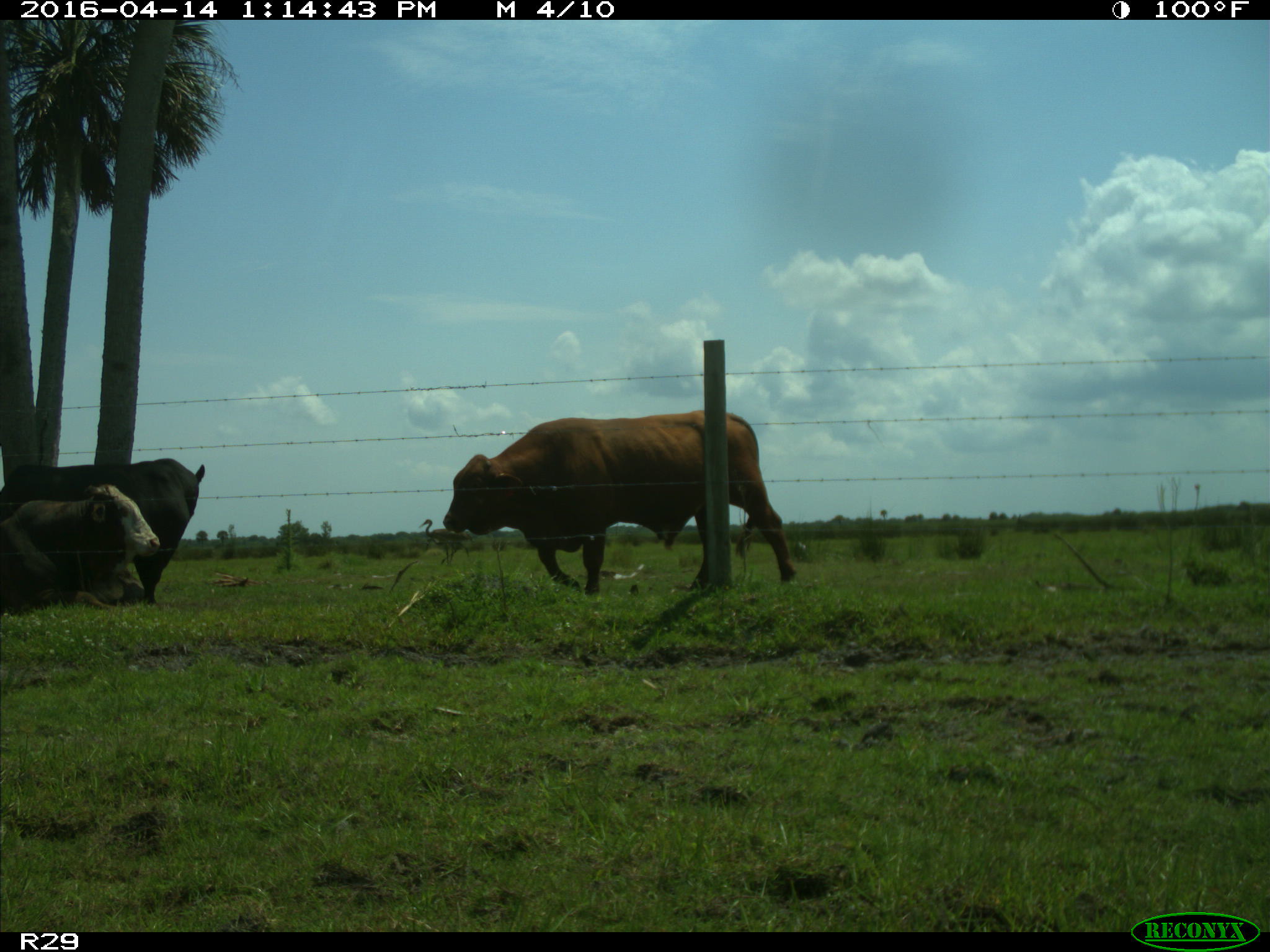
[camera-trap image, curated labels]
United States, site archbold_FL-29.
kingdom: Animalia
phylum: Chordata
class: Mammalia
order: Artiodactyla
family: Bovidae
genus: Bos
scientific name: Bos taurus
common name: domestic cow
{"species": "Bos taurus (domestic cow)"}